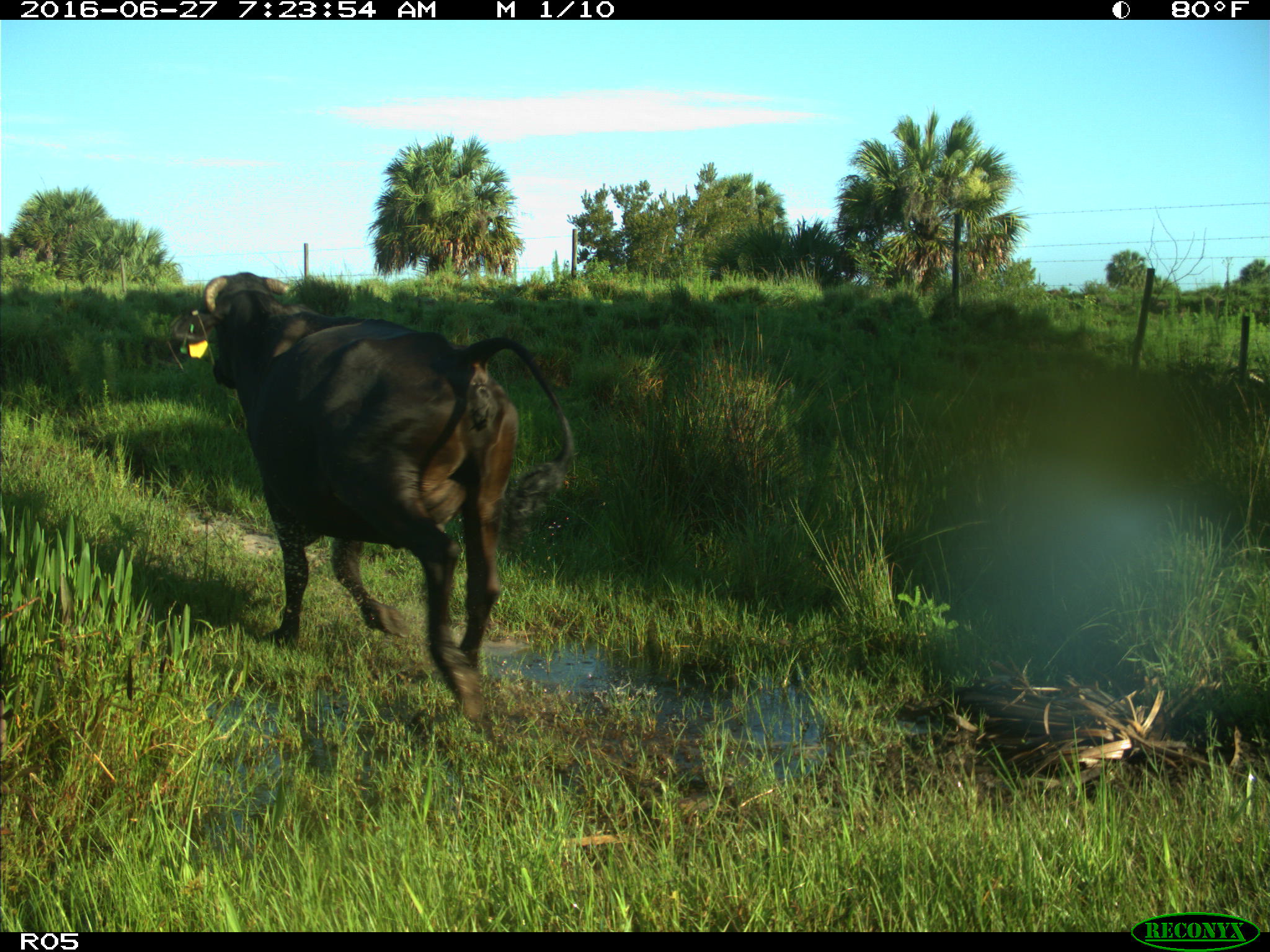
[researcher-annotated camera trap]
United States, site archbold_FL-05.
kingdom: Animalia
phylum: Chordata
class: Mammalia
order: Artiodactyla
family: Bovidae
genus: Bos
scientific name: Bos taurus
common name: domestic cow